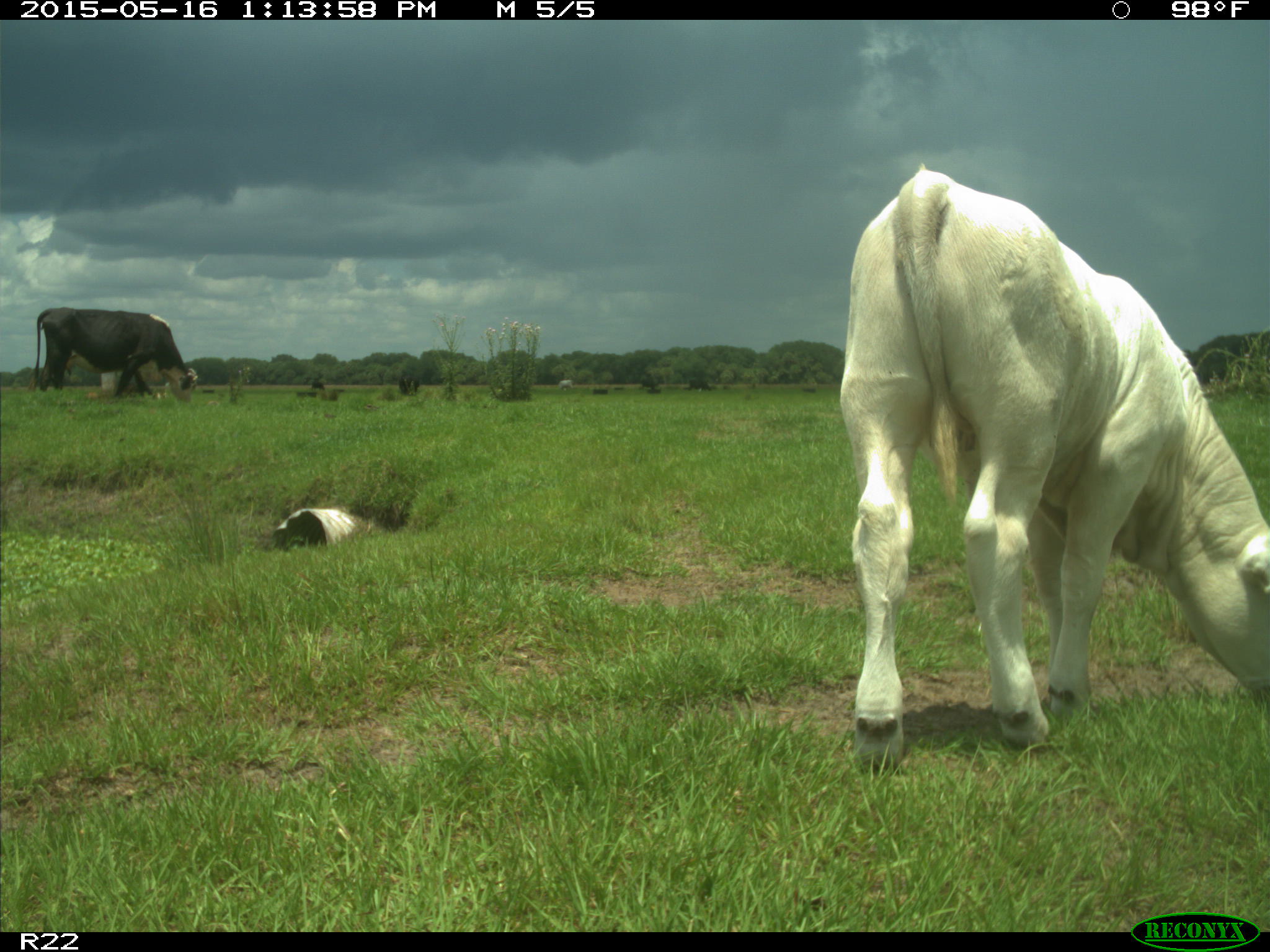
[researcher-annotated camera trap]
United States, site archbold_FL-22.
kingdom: Animalia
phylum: Chordata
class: Mammalia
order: Artiodactyla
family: Bovidae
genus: Bos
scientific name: Bos taurus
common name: domestic cow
Bos taurus (domestic cow).